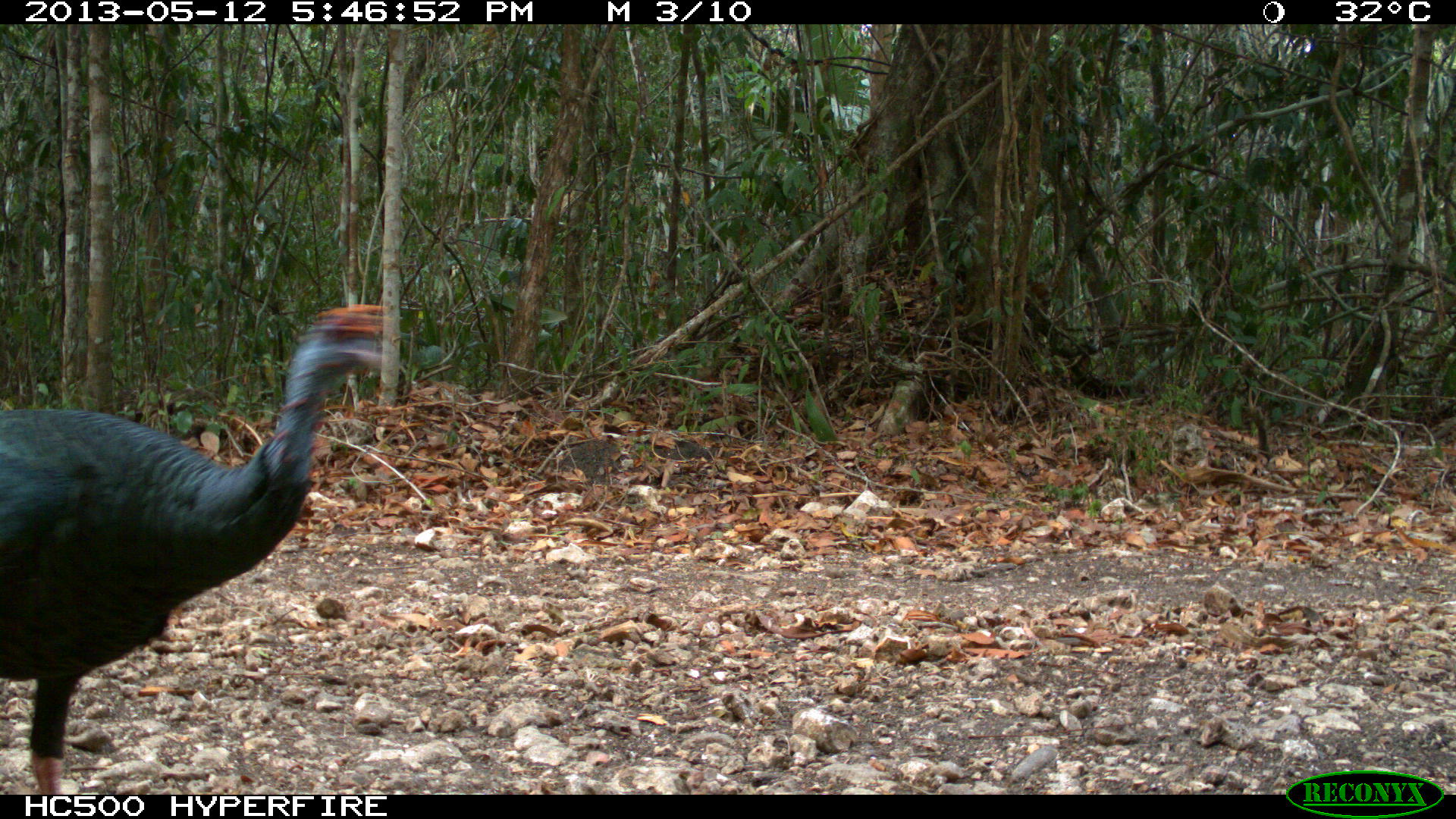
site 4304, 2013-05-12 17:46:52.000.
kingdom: Animalia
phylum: Chordata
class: Aves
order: Galliformes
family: Phasianidae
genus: Meleagris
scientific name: Meleagris ocellata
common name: ocellated turkey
Meleagris ocellata (ocellated turkey), count 1, sex male.